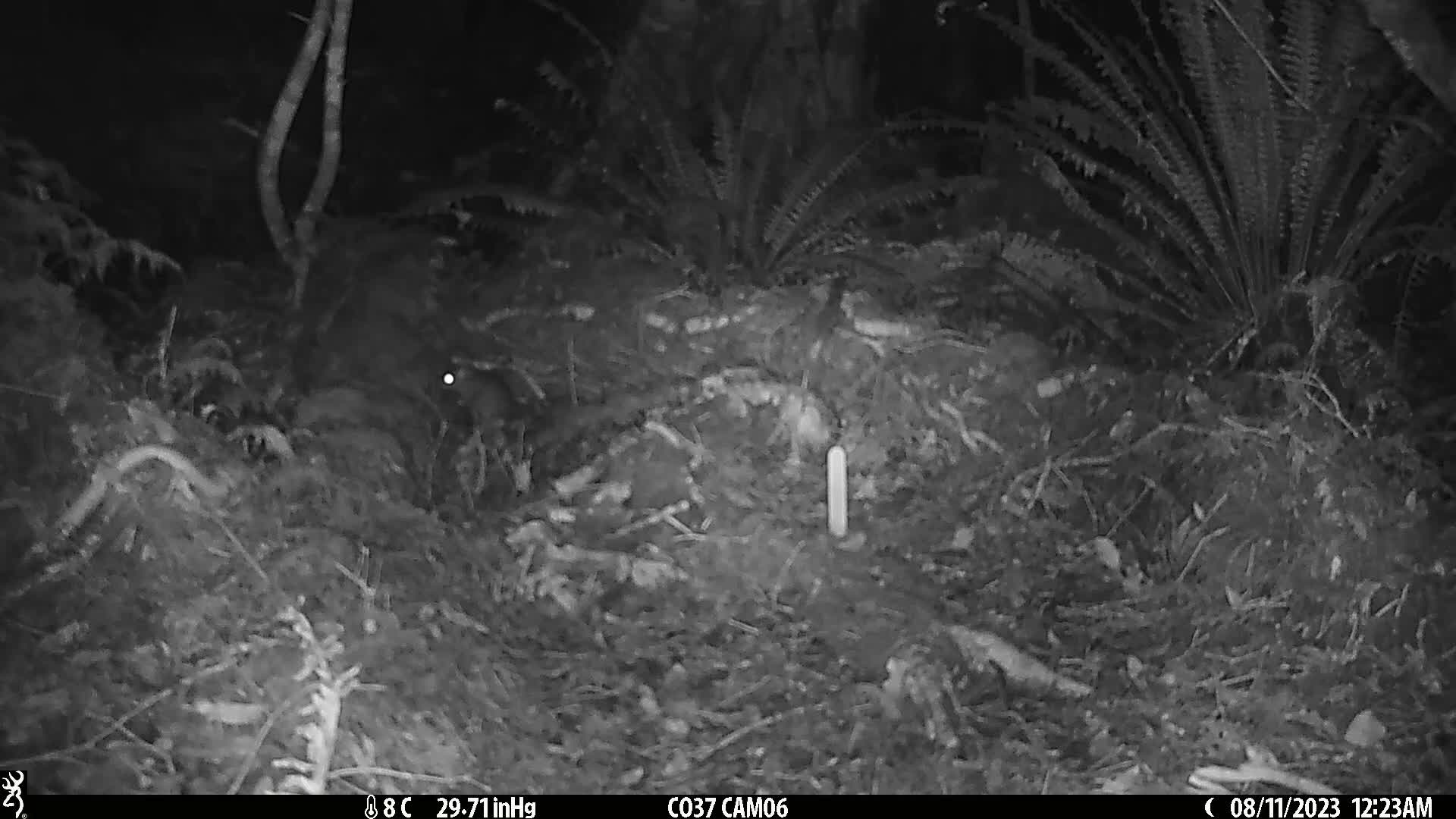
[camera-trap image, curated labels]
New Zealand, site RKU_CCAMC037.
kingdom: Animalia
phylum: Chordata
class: Mammalia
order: Rodentia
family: Muridae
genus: Rattus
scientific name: Rattus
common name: rat